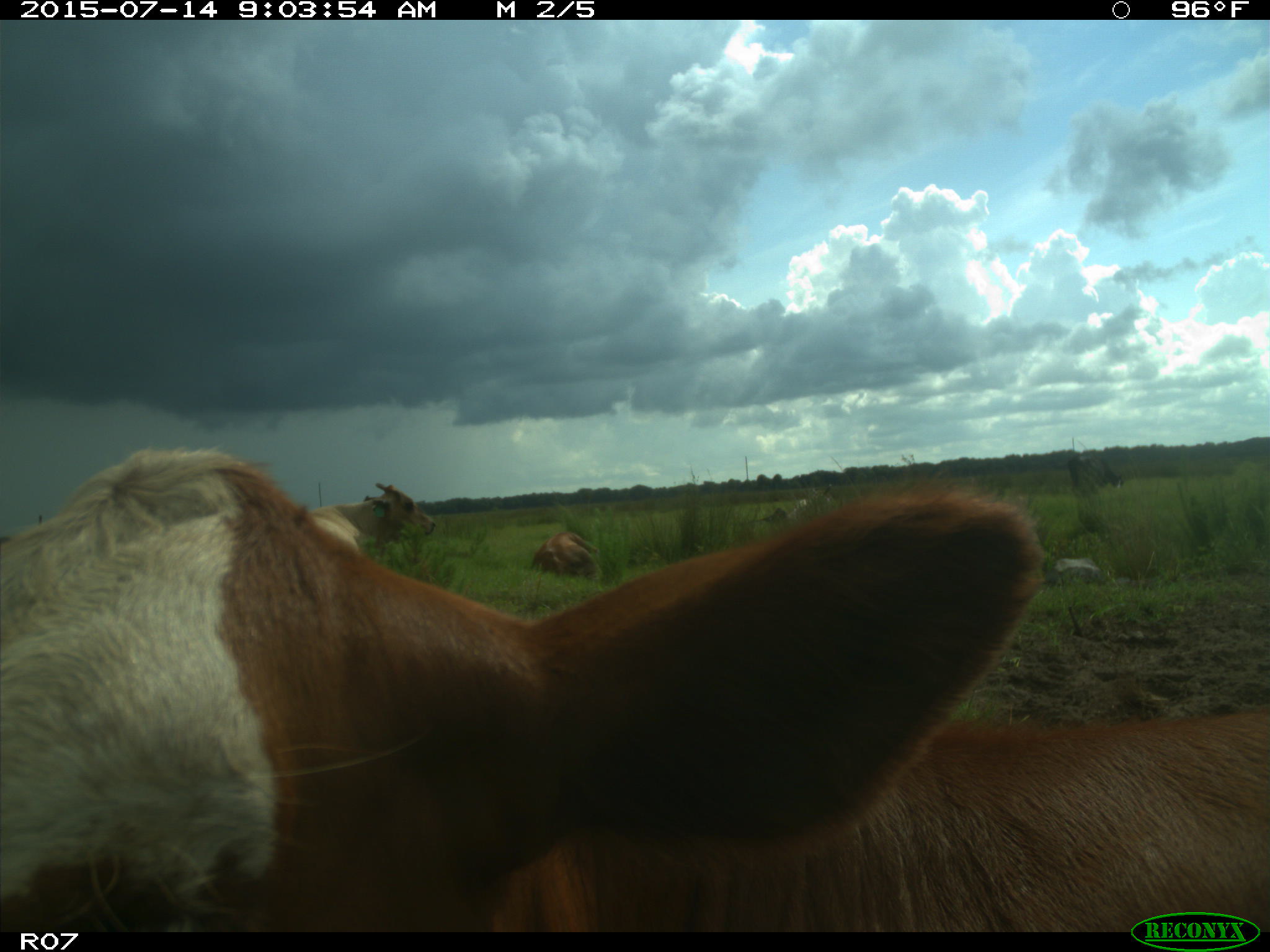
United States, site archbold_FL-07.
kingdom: Animalia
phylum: Chordata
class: Mammalia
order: Artiodactyla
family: Bovidae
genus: Bos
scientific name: Bos taurus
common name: domestic cow